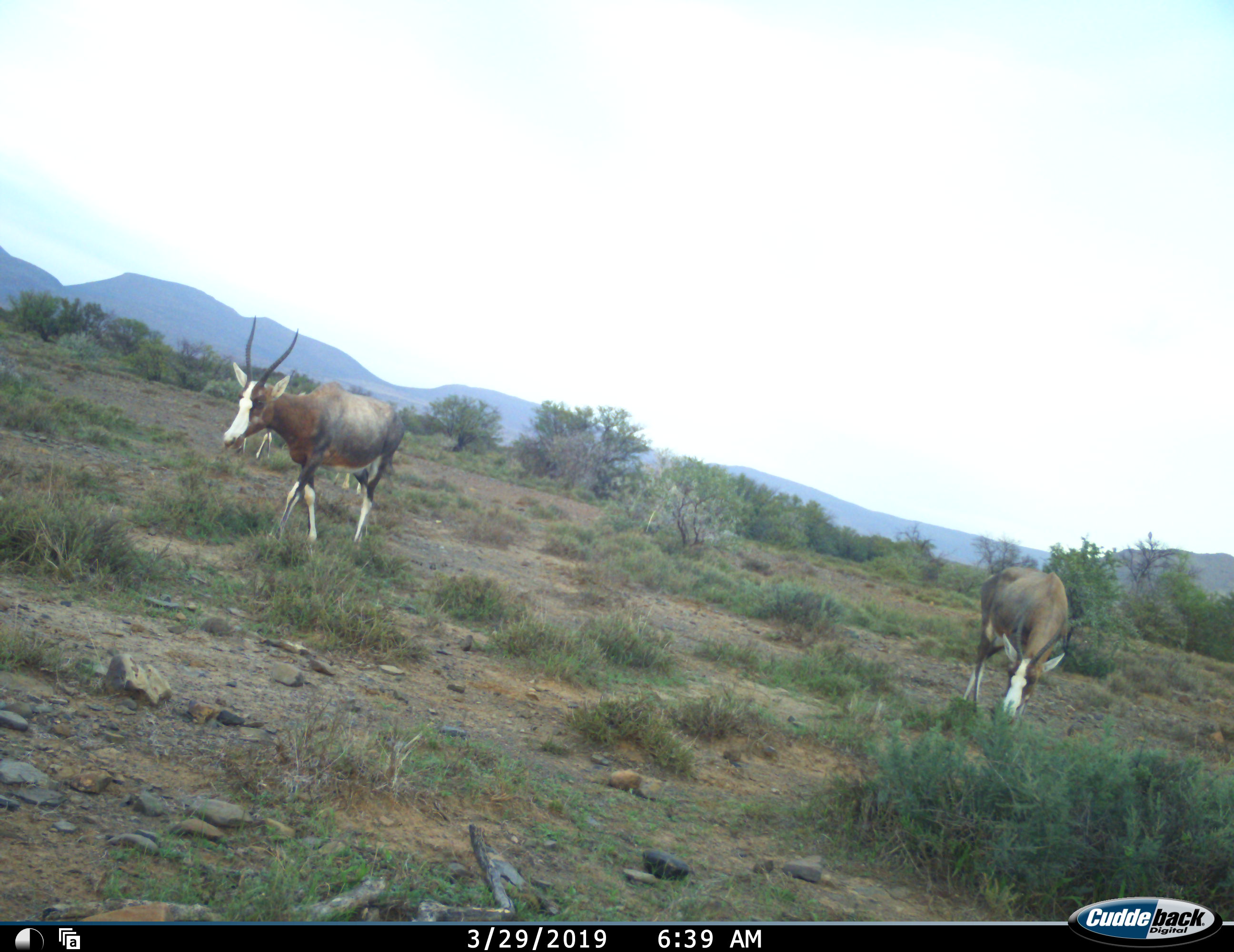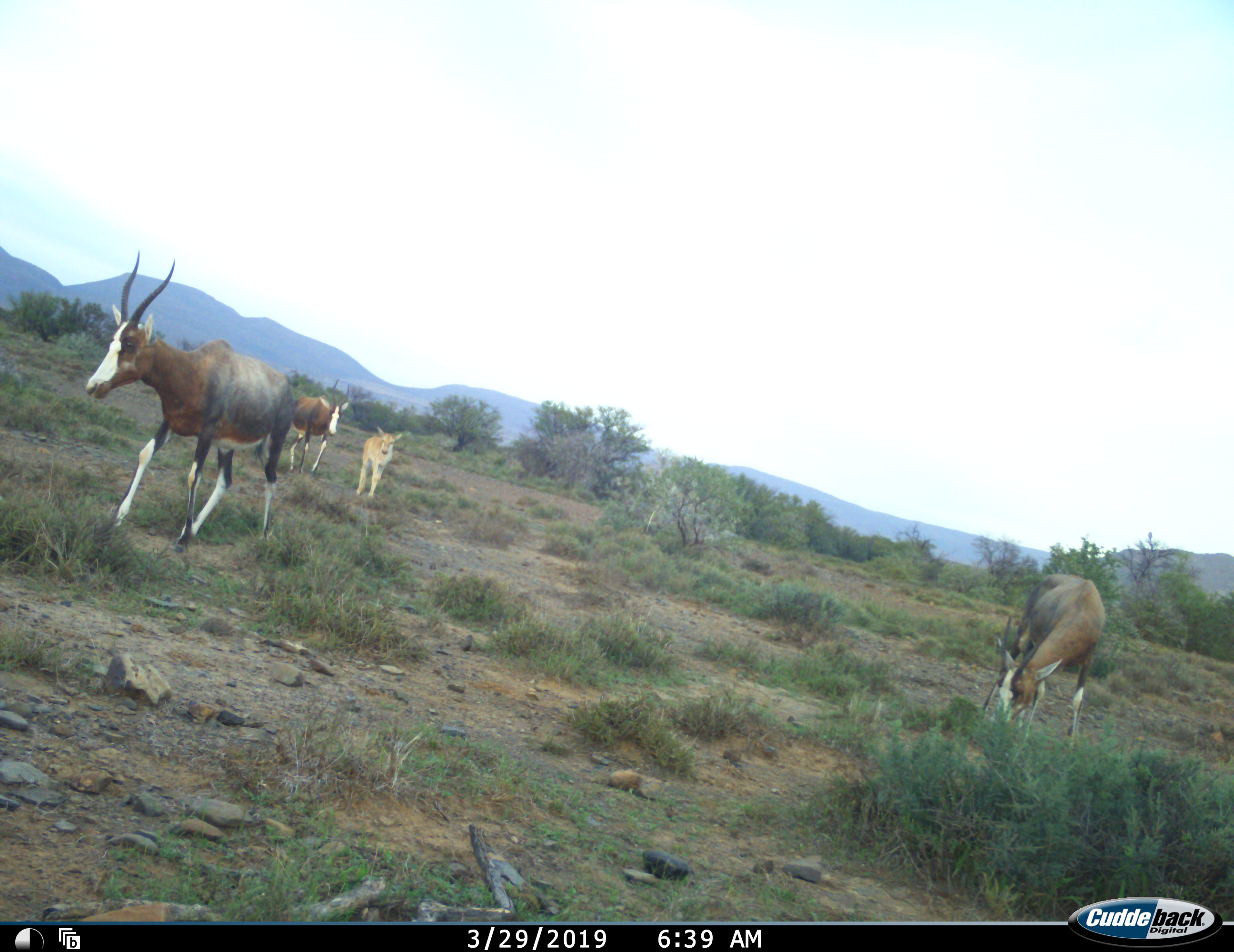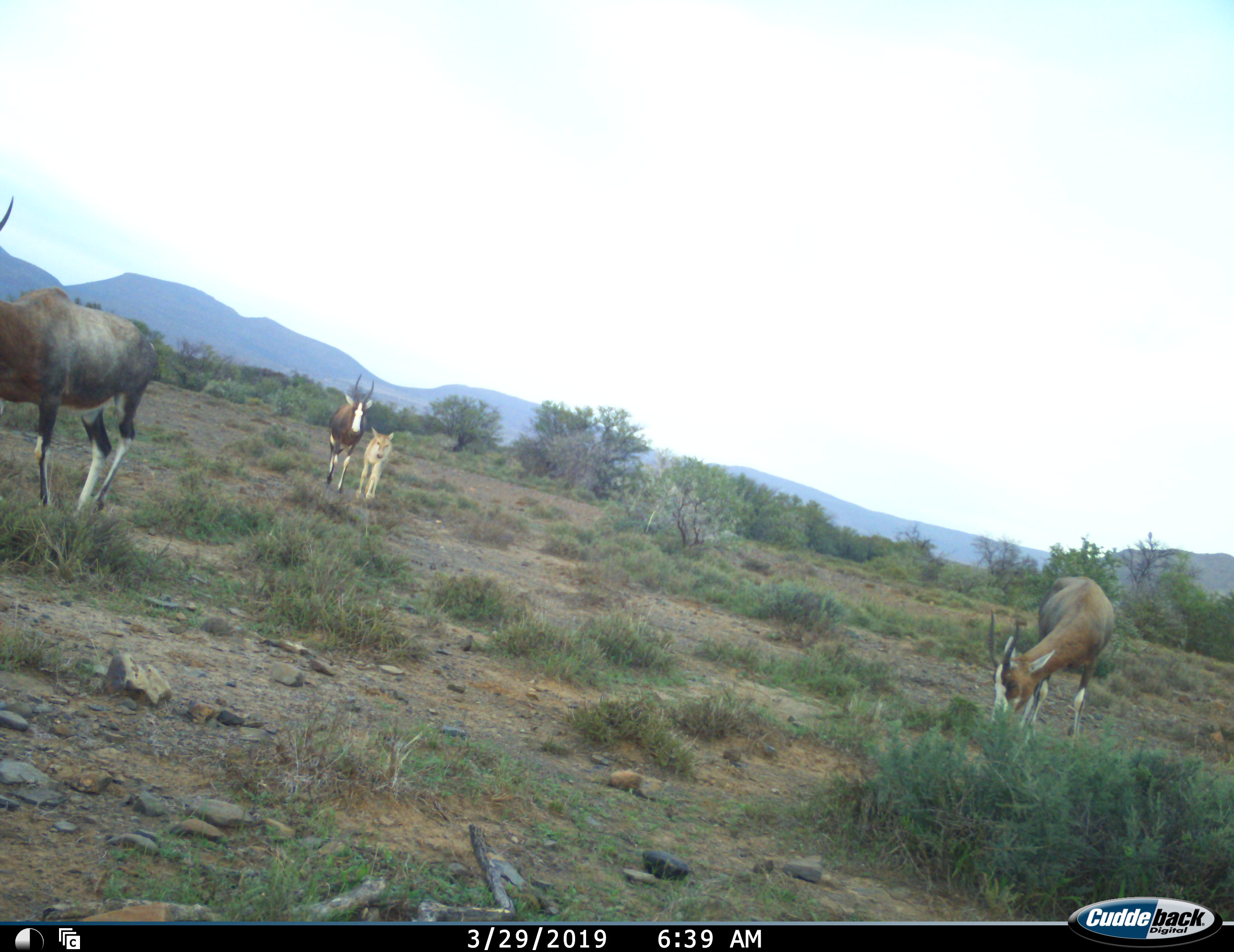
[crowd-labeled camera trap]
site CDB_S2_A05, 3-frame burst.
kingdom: Animalia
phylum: Chordata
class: Mammalia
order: Artiodactyla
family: Bovidae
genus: Damaliscus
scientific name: Damaliscus pygargus phillipsi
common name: blesbok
Blesbok (Damaliscus pygargus phillipsi), count 4. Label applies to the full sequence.